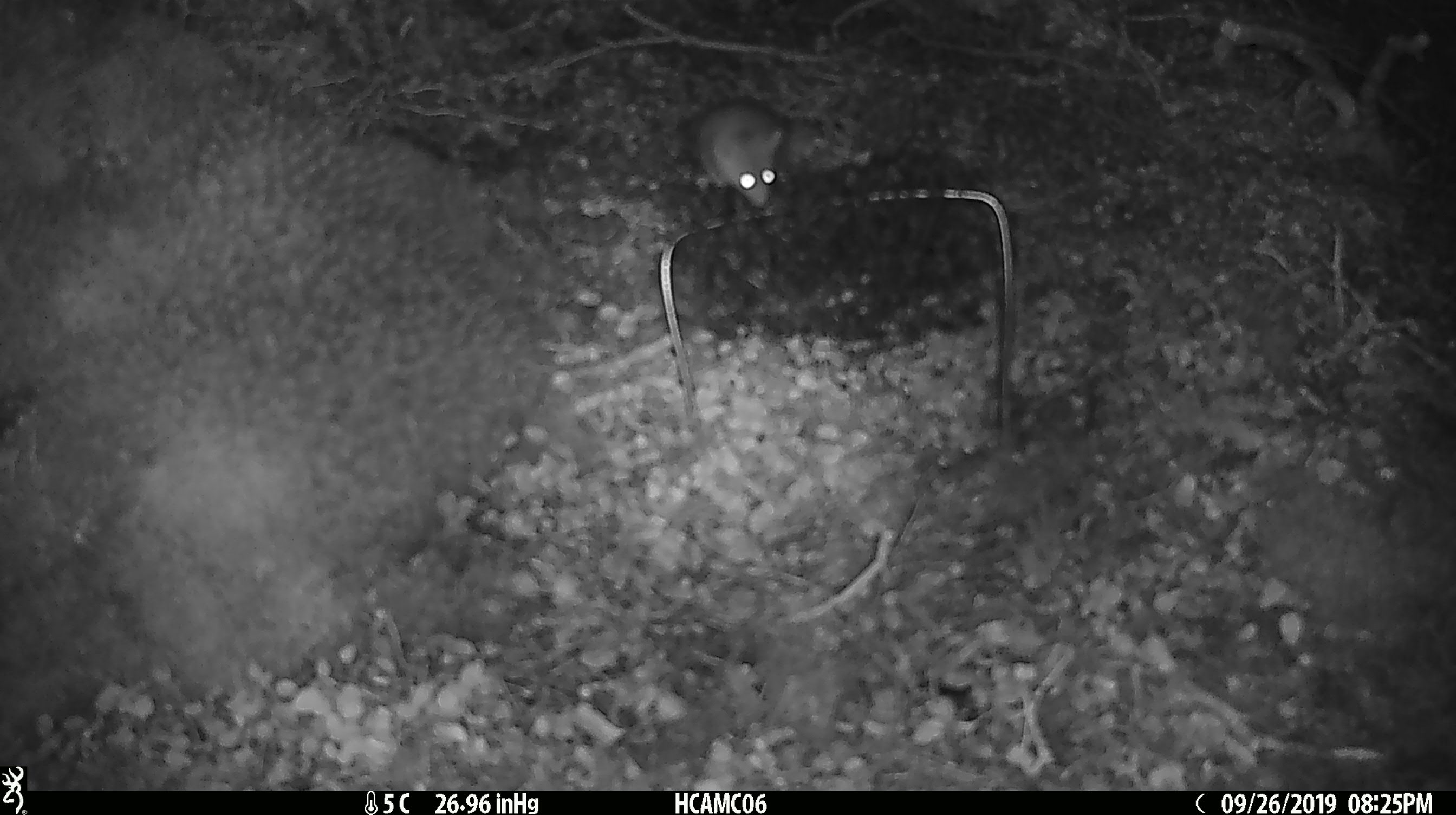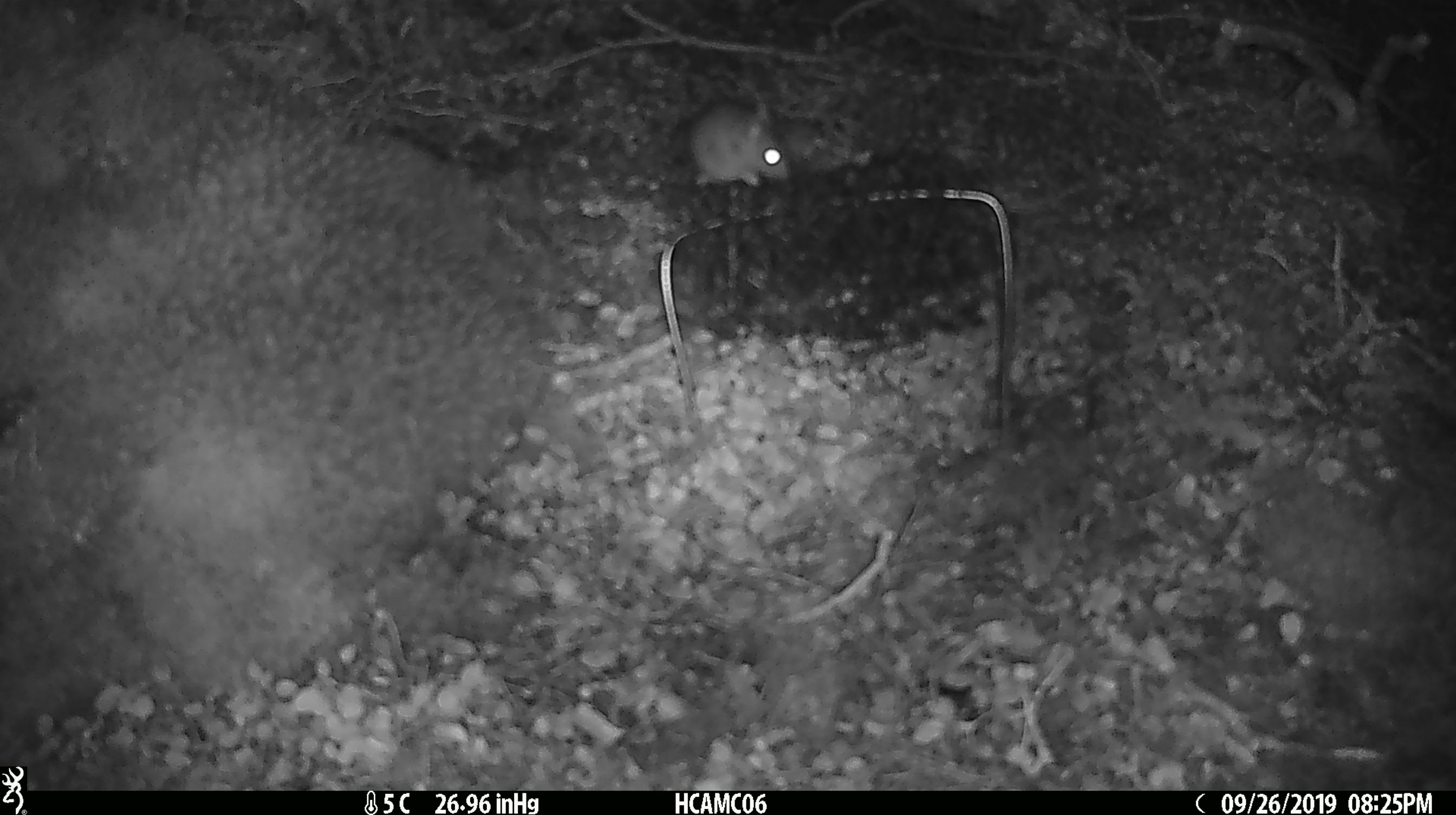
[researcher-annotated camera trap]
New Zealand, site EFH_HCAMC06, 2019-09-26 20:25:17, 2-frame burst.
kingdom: Animalia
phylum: Chordata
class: Mammalia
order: Rodentia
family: Muridae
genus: Mus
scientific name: Mus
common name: mouse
Mouse (Mus).